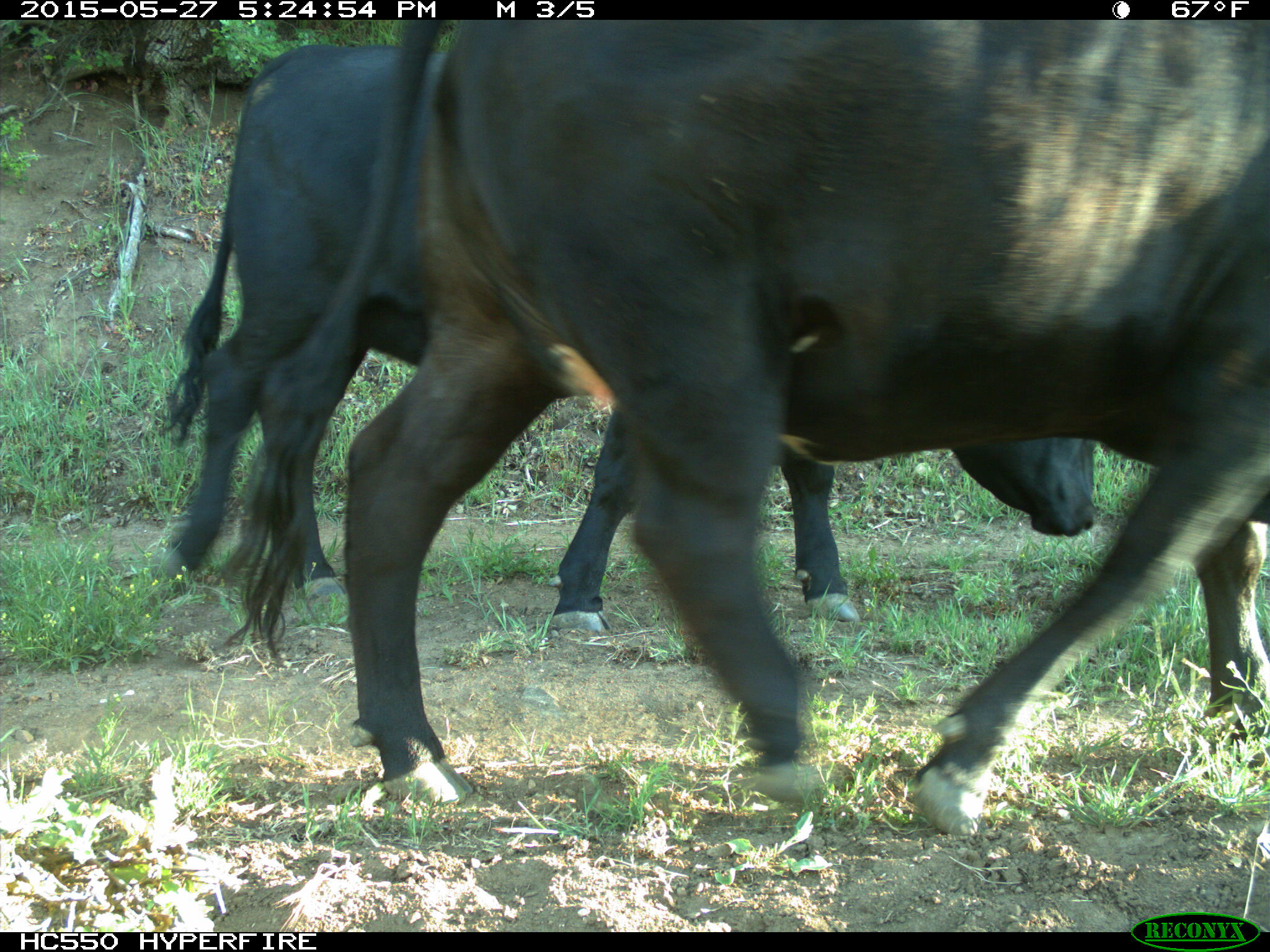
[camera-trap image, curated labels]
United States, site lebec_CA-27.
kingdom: Animalia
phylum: Chordata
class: Mammalia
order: Artiodactyla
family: Bovidae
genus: Bos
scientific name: Bos taurus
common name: domestic cow